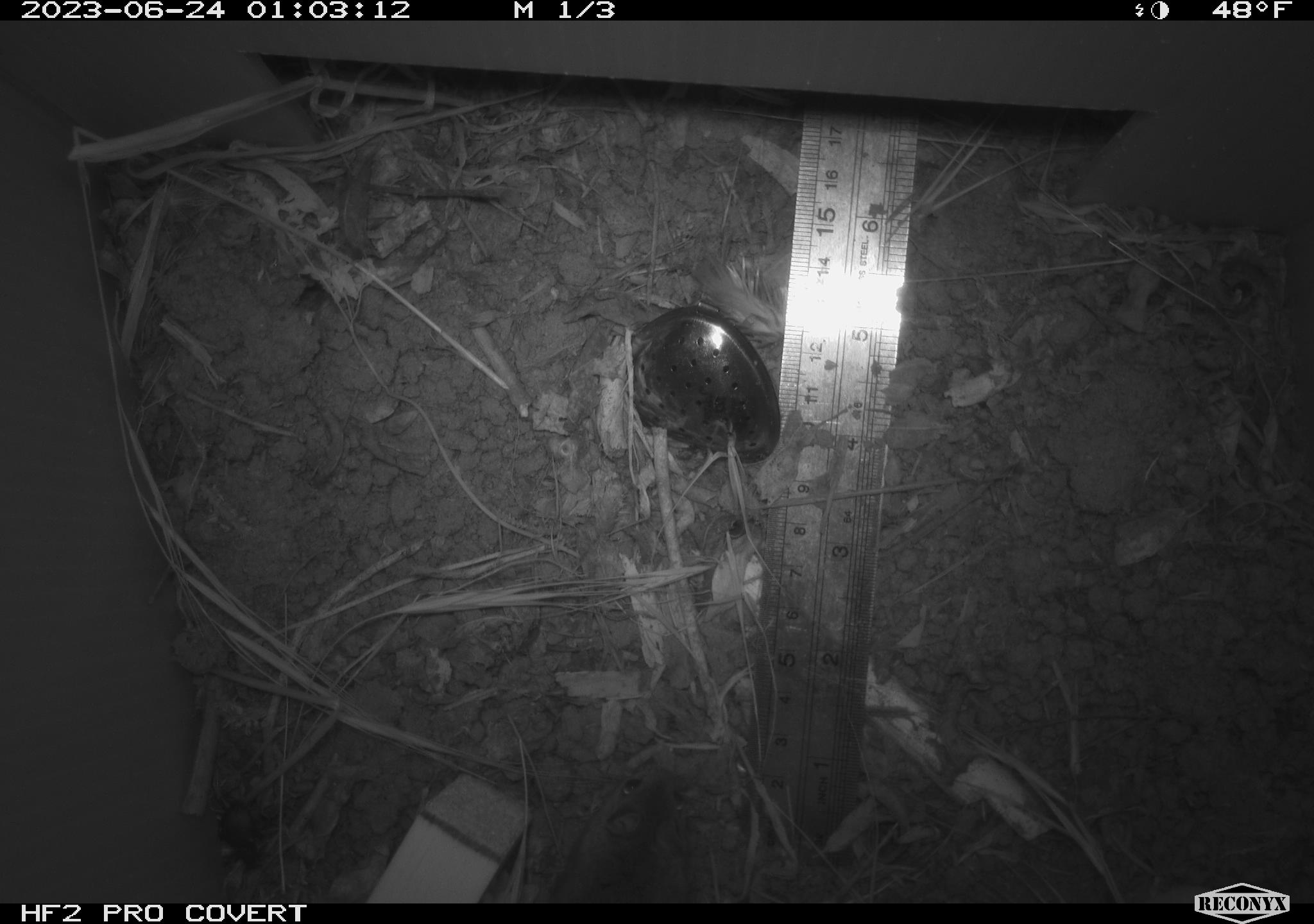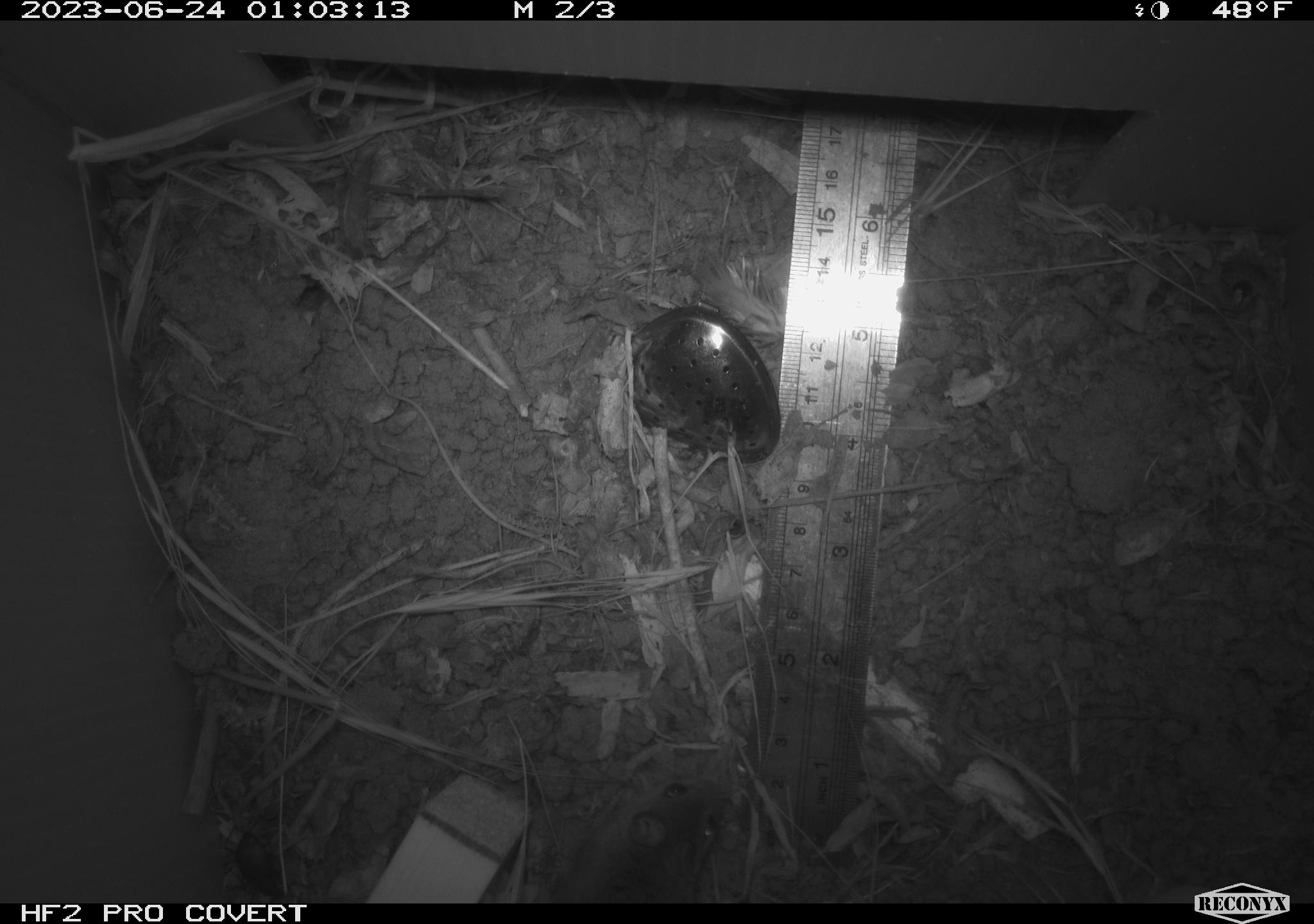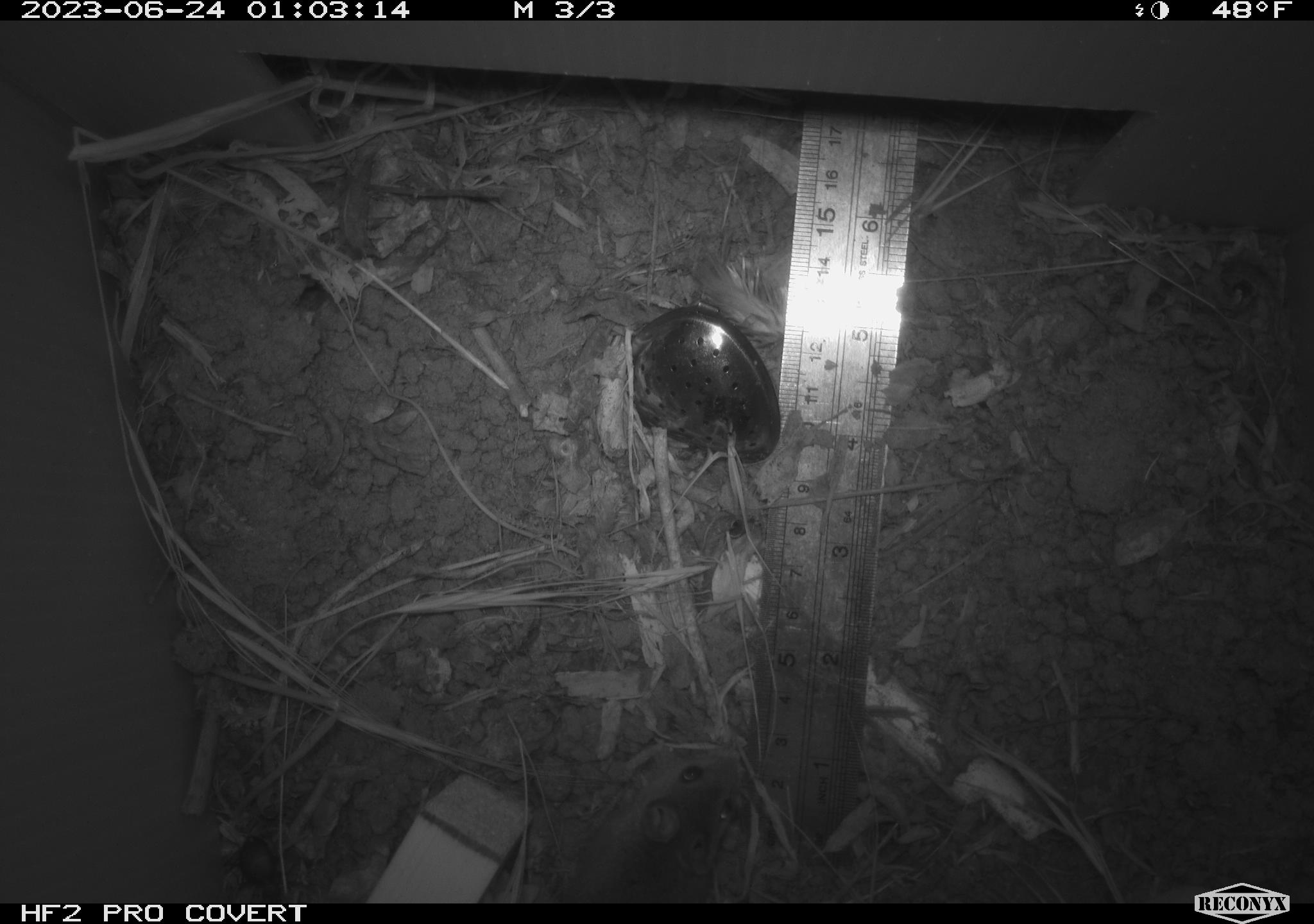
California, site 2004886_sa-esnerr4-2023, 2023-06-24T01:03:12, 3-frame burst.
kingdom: Animalia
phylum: Chordata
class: Mammalia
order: Rodentia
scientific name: Rodentia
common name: mouse species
Mouse species (Rodentia).